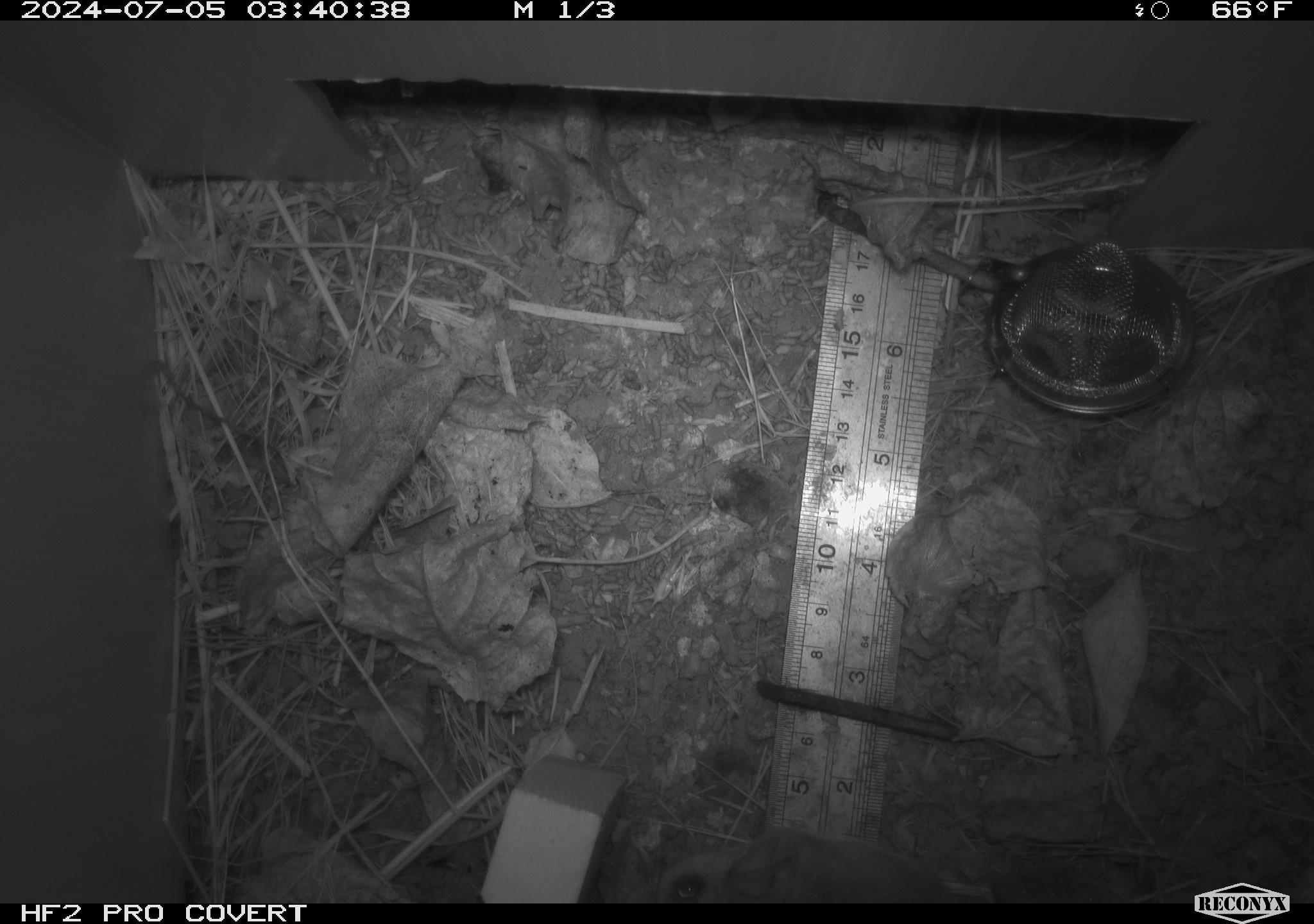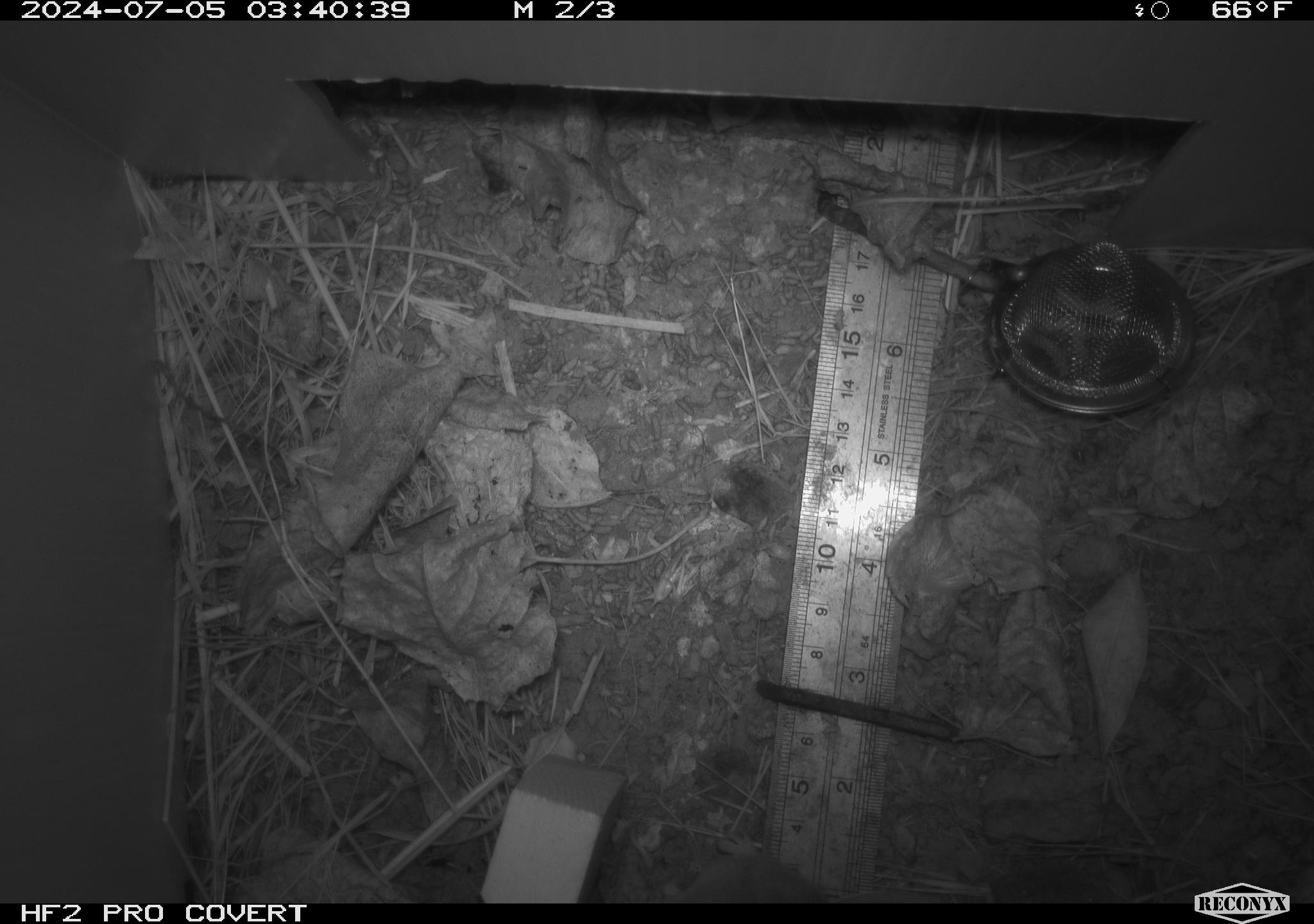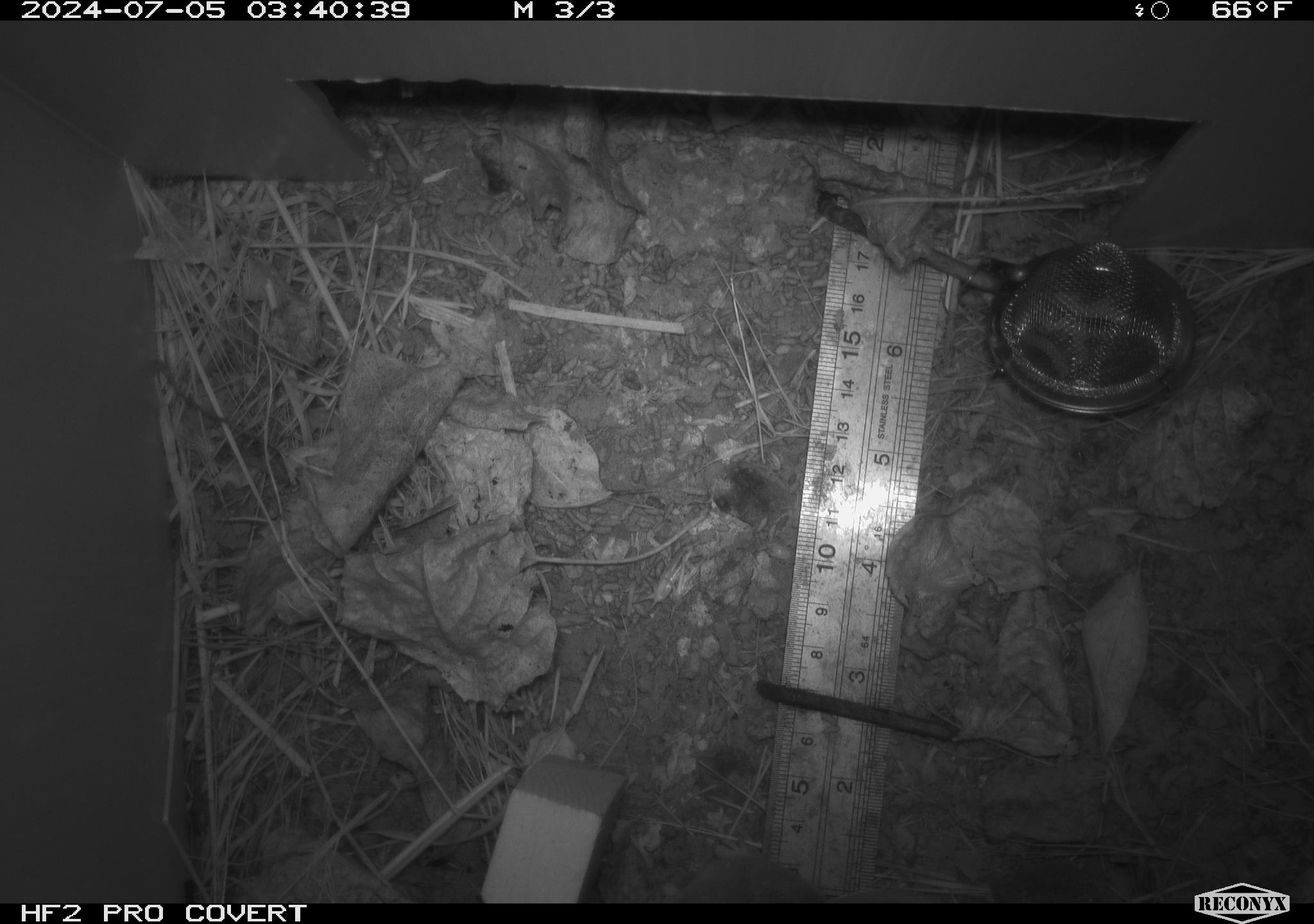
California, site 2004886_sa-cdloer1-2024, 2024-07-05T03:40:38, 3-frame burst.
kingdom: Animalia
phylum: Arthropoda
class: Insecta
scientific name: Insecta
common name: insect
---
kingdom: Animalia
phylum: Chordata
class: Mammalia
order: Rodentia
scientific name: Rodentia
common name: mouse species